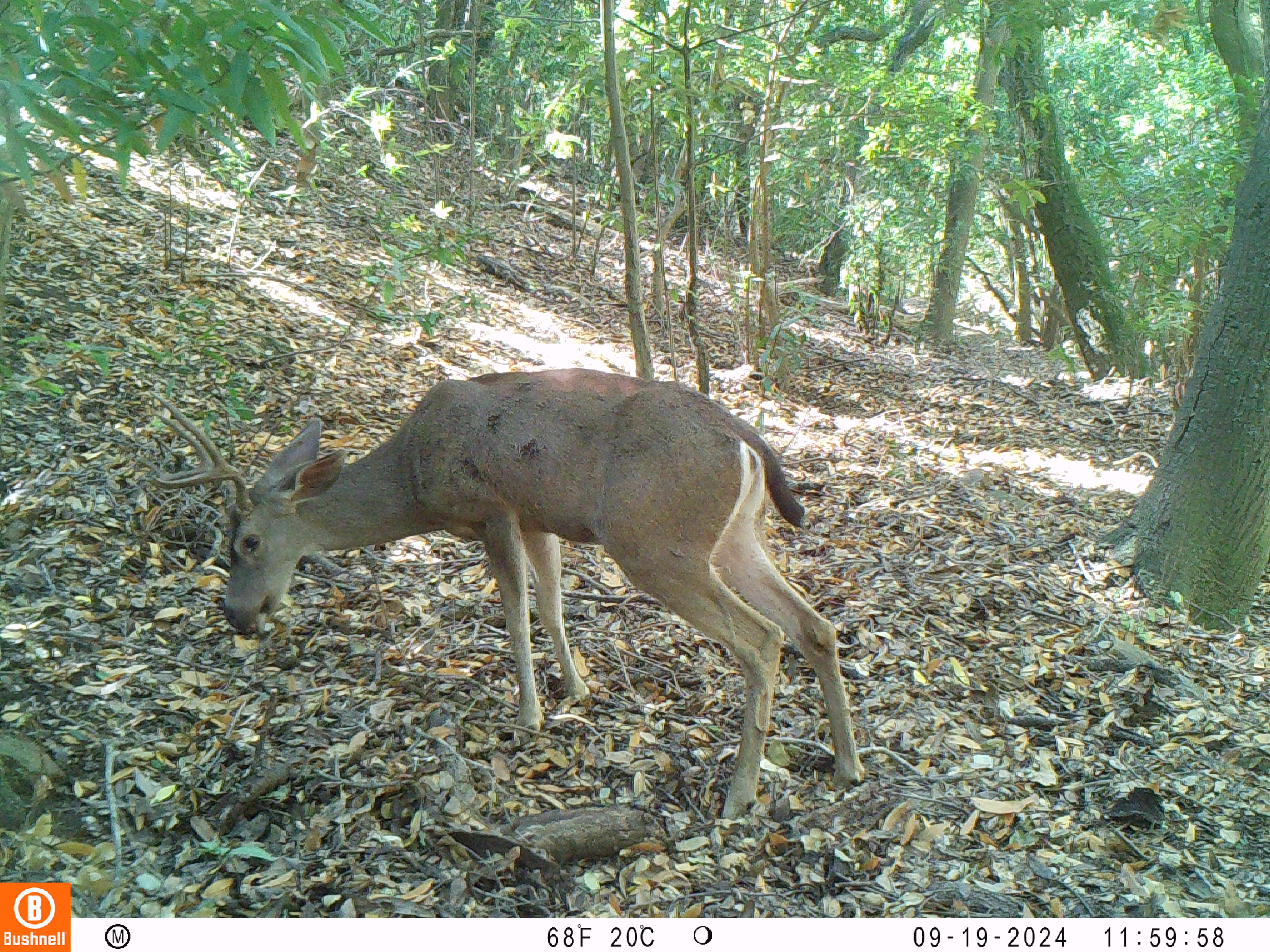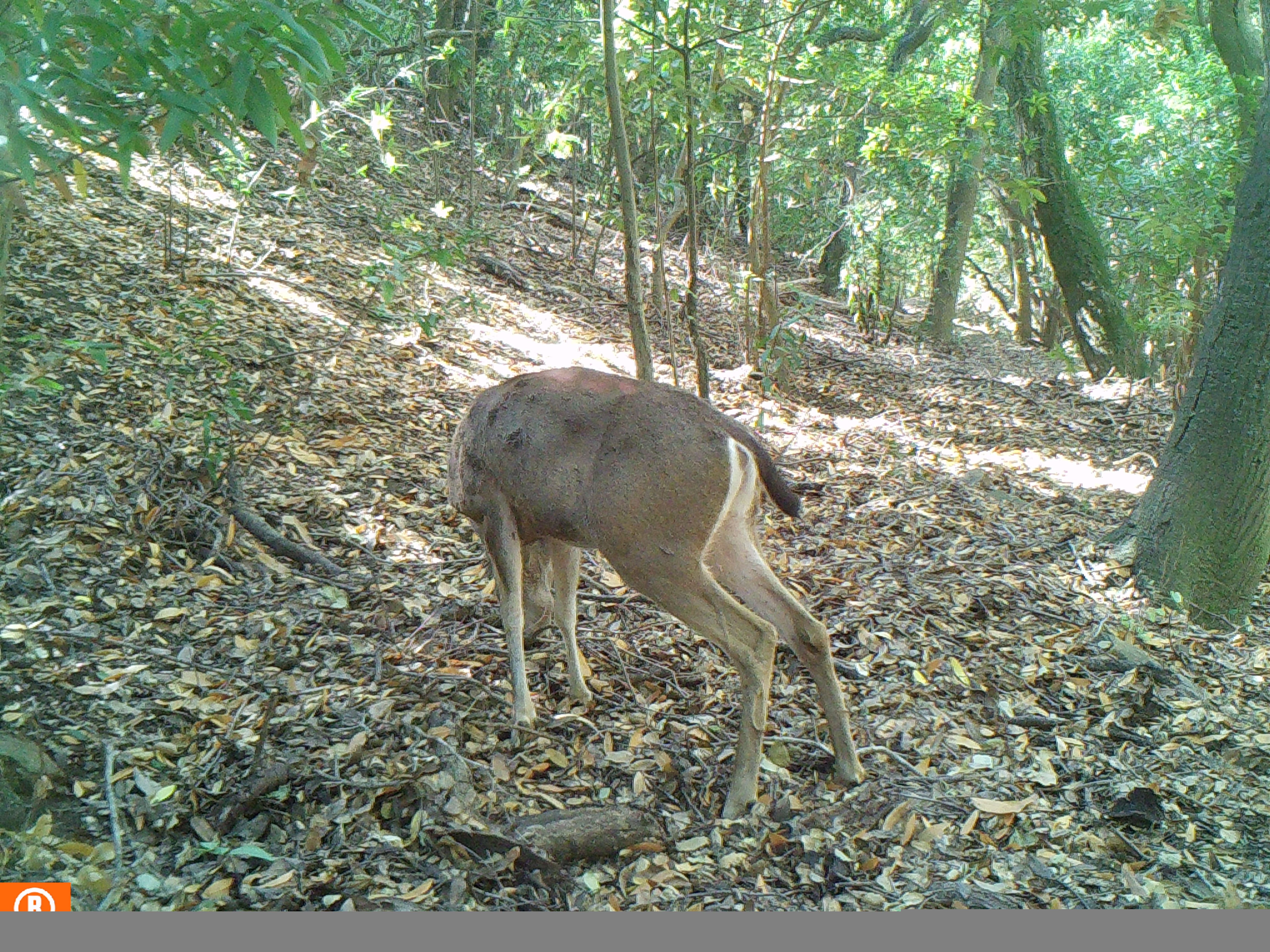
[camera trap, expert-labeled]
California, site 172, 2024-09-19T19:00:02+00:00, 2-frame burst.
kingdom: Animalia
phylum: Chordata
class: Mammalia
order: Artiodactyla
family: Cervidae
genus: Odocoileus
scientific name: Odocoileus hemionus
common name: mule deer